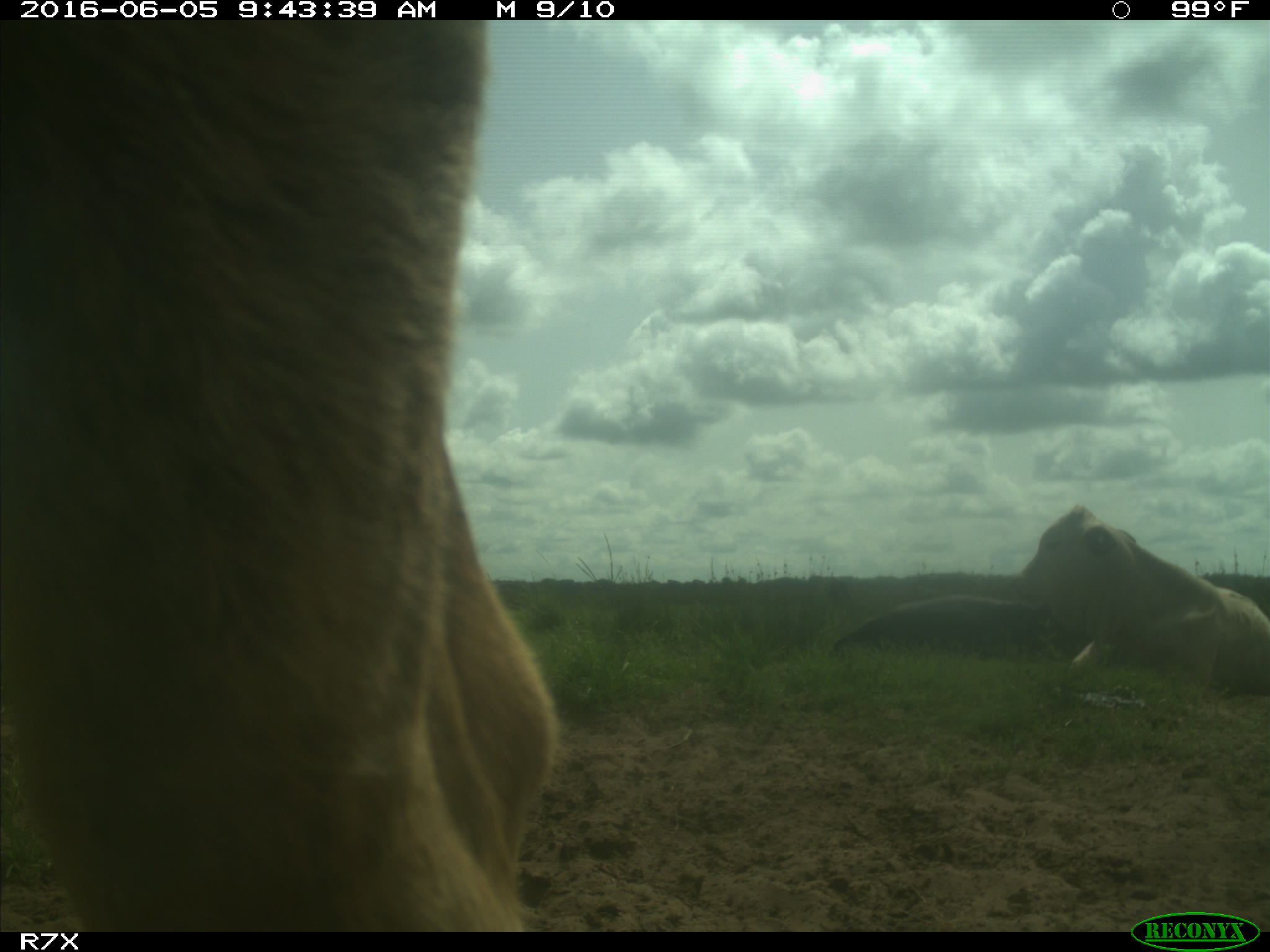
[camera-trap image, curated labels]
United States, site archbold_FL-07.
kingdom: Animalia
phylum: Chordata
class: Mammalia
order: Artiodactyla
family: Bovidae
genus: Bos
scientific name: Bos taurus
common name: domestic cow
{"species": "Bos taurus (domestic cow)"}